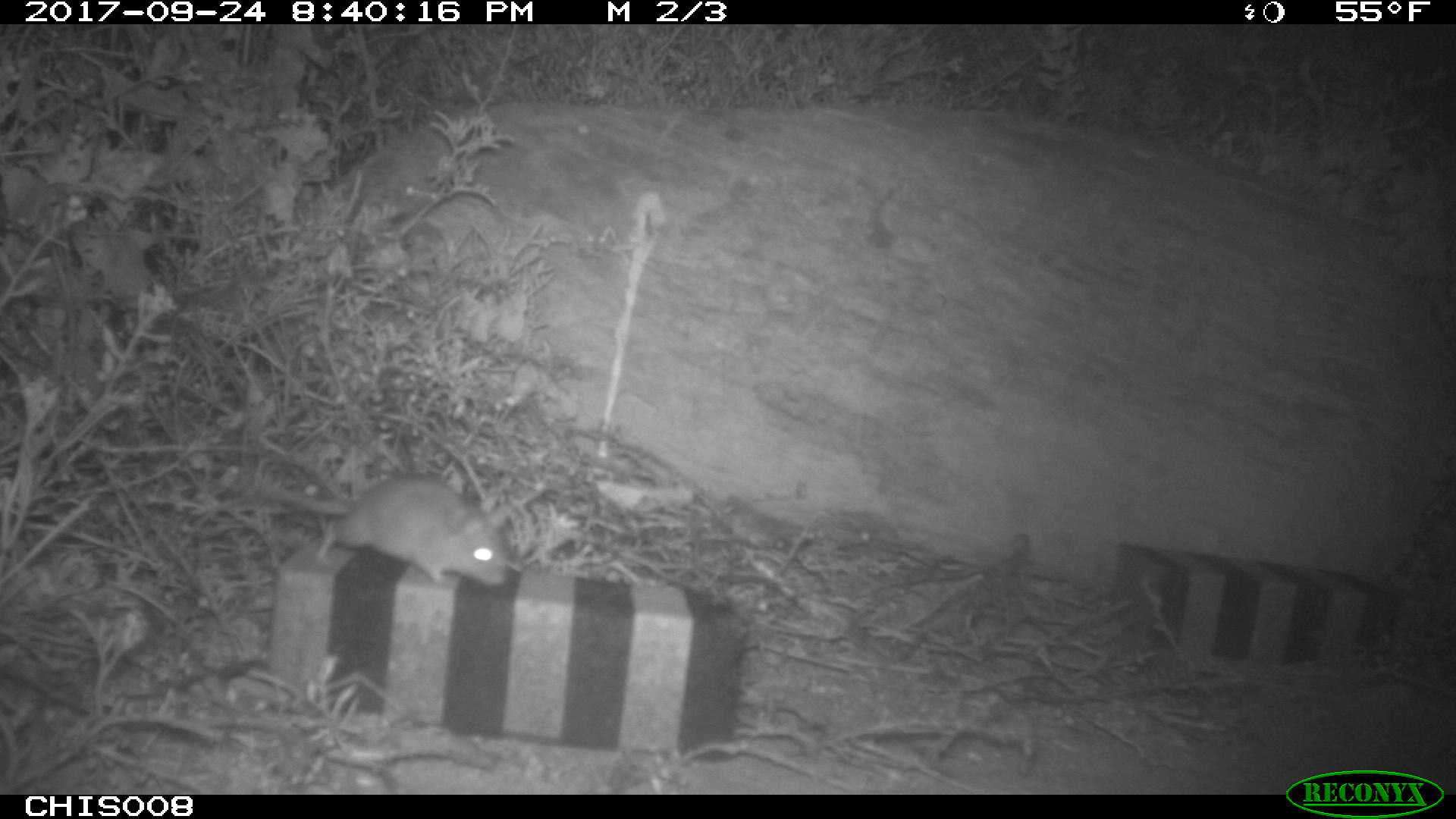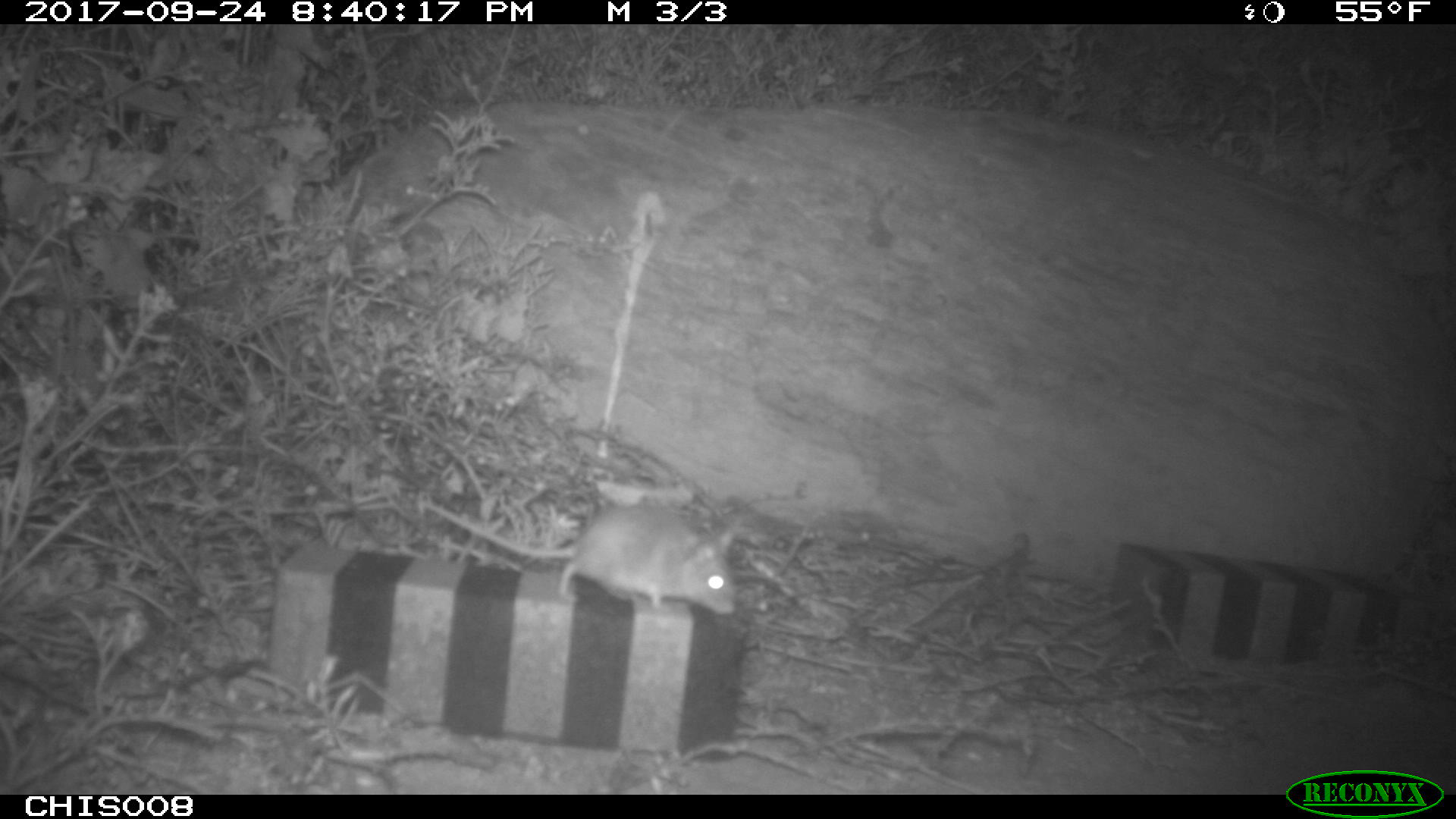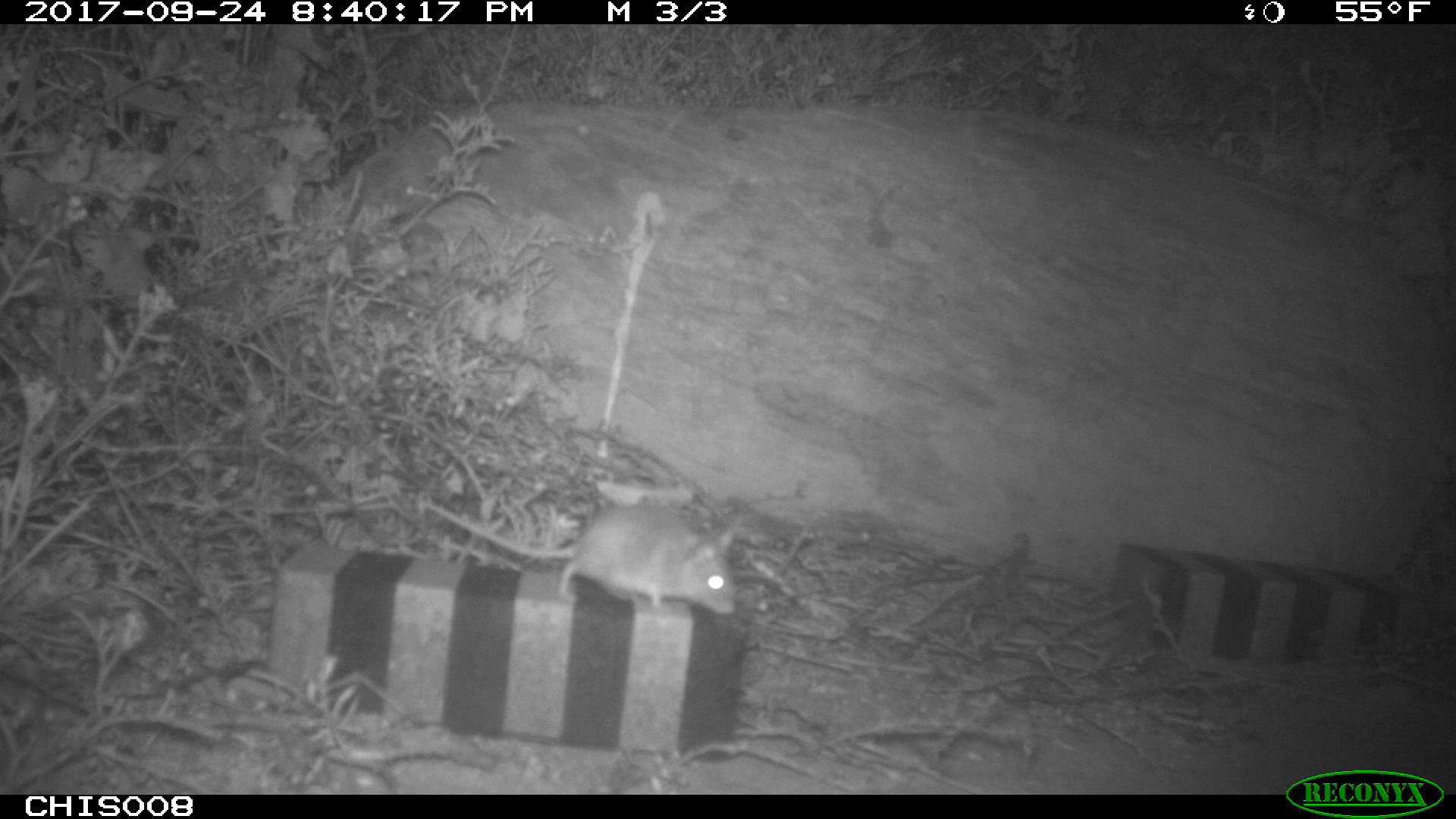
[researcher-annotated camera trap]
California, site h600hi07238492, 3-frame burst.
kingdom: Animalia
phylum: Chordata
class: Mammalia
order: Rodentia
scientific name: Rodentia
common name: rodent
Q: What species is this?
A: Rodent (Rodentia).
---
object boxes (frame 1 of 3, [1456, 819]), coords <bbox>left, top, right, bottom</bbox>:
rodent: <bbox>255, 471, 507, 587</bbox>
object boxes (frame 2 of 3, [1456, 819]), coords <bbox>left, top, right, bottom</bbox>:
rodent: <bbox>422, 493, 736, 617</bbox>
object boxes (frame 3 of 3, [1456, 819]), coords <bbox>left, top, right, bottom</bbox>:
rodent: <bbox>419, 505, 735, 613</bbox>